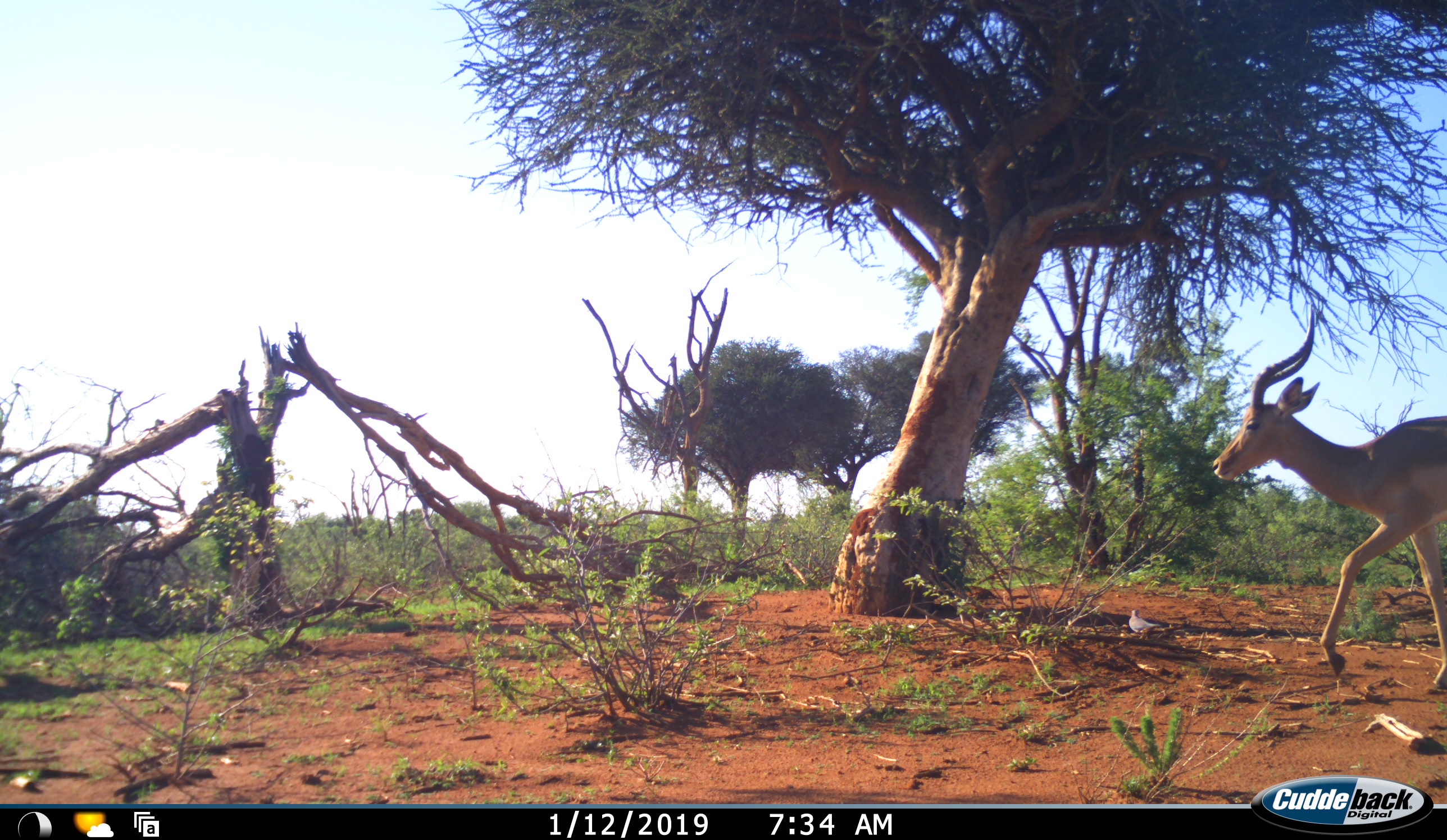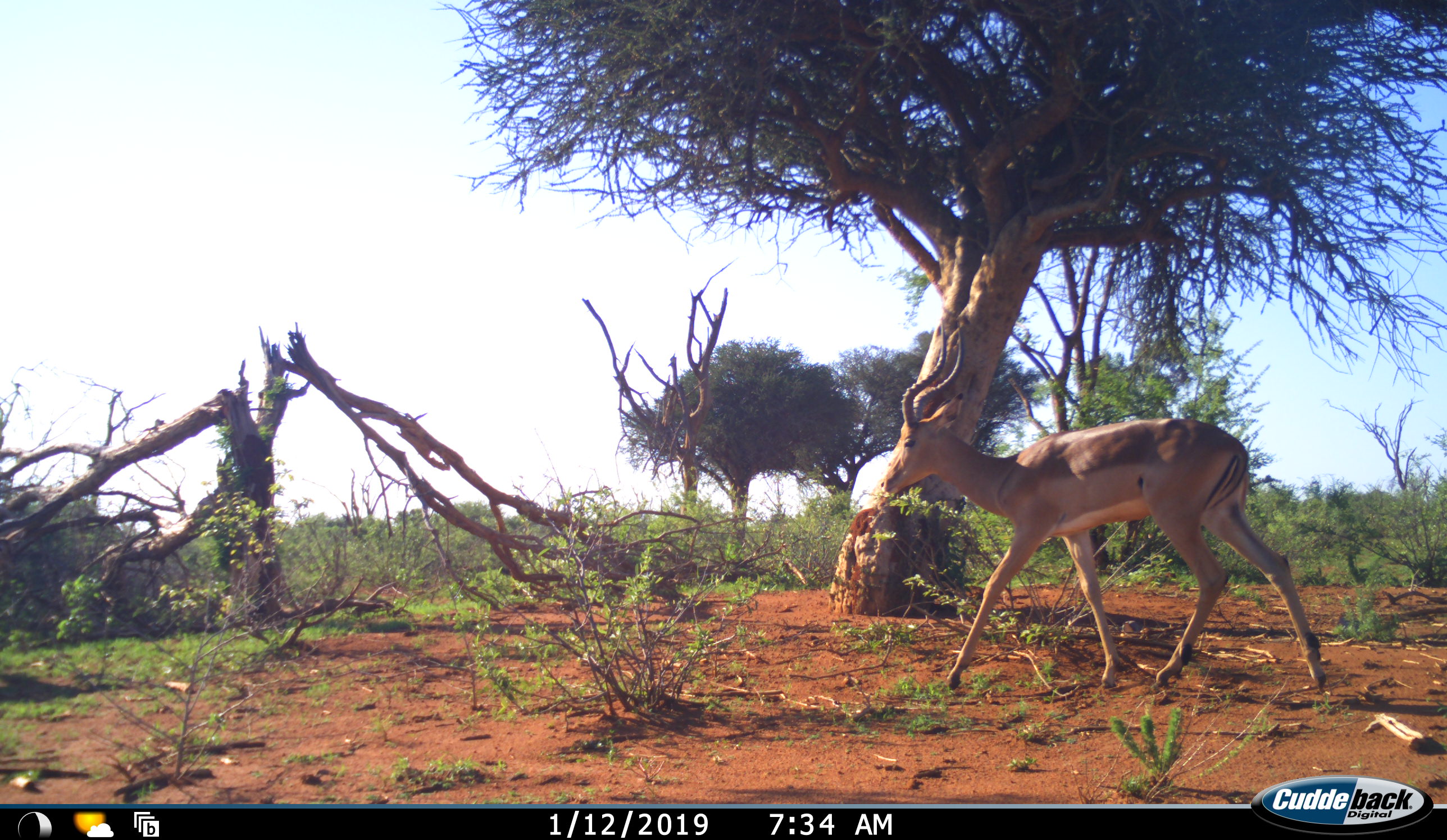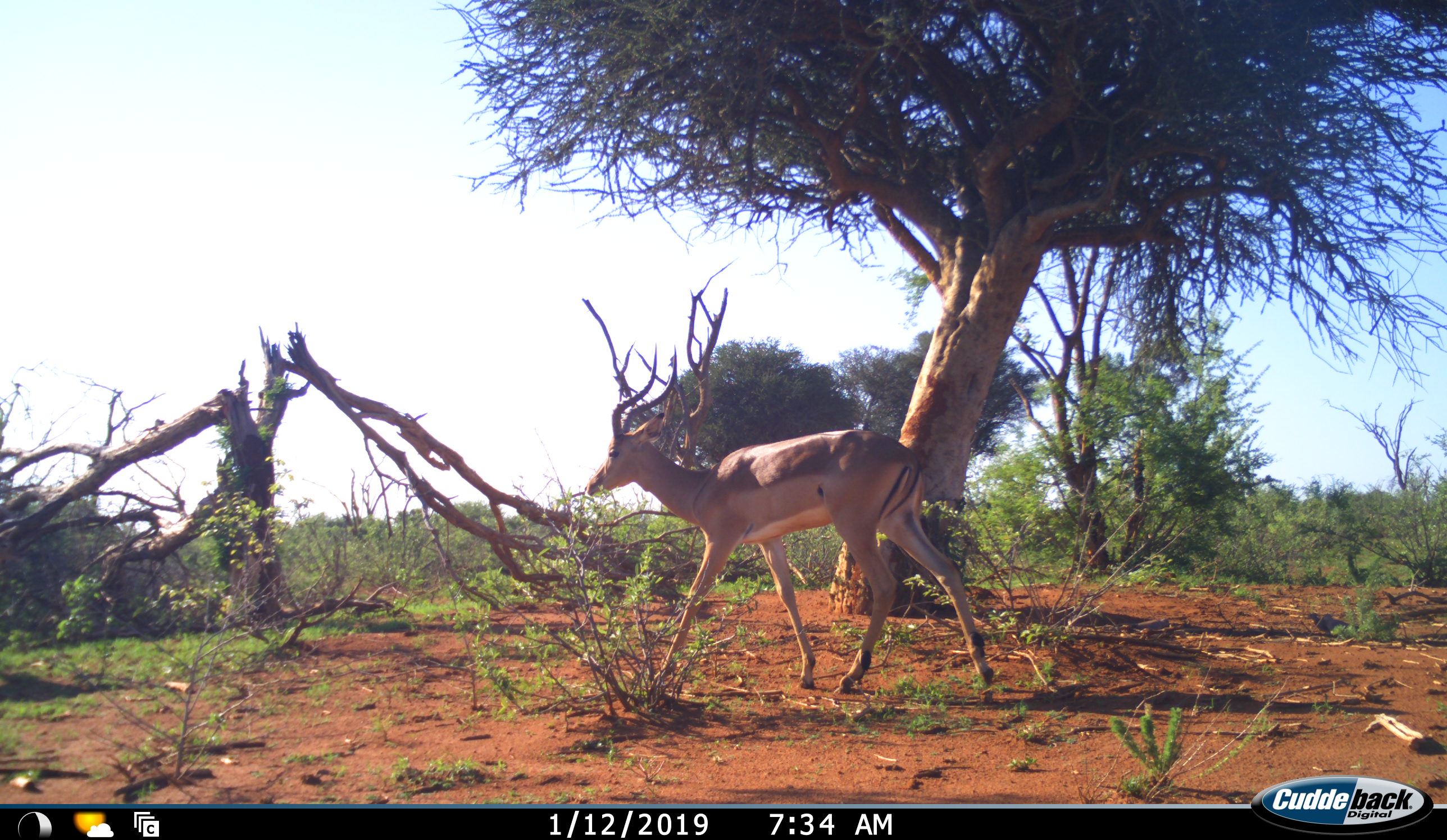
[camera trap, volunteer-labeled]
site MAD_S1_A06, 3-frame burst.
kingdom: Animalia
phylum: Chordata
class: Mammalia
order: Artiodactyla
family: Bovidae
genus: Aepyceros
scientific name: Aepyceros melampus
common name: impala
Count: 1.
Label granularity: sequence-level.